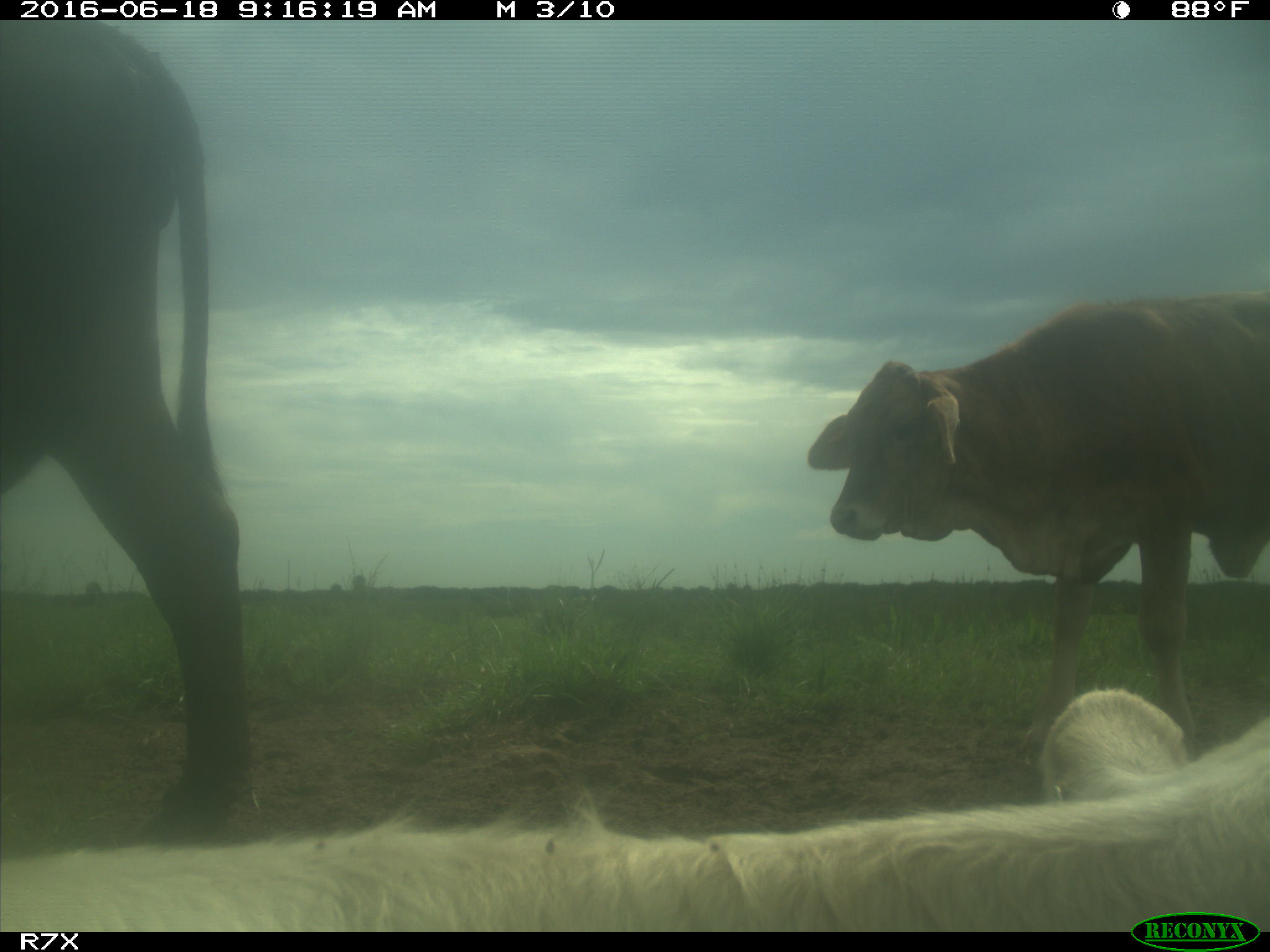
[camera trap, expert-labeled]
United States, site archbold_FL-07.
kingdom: Animalia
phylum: Chordata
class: Mammalia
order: Artiodactyla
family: Bovidae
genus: Bos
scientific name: Bos taurus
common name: domestic cow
Bos taurus (domestic cow).